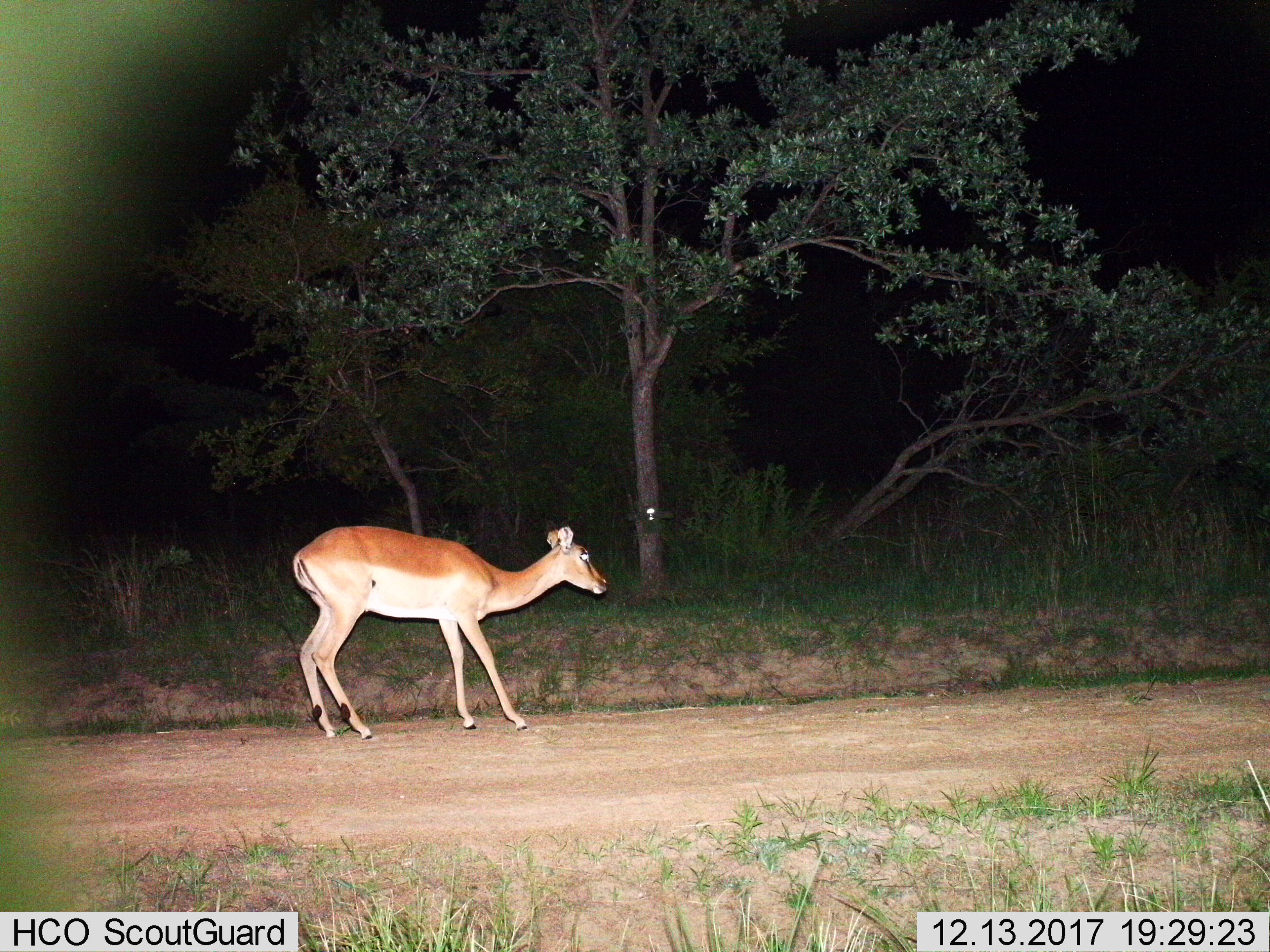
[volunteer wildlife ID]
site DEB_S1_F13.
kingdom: Animalia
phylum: Chordata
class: Mammalia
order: Artiodactyla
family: Bovidae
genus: Aepyceros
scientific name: Aepyceros melampus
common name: impala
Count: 1.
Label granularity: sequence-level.